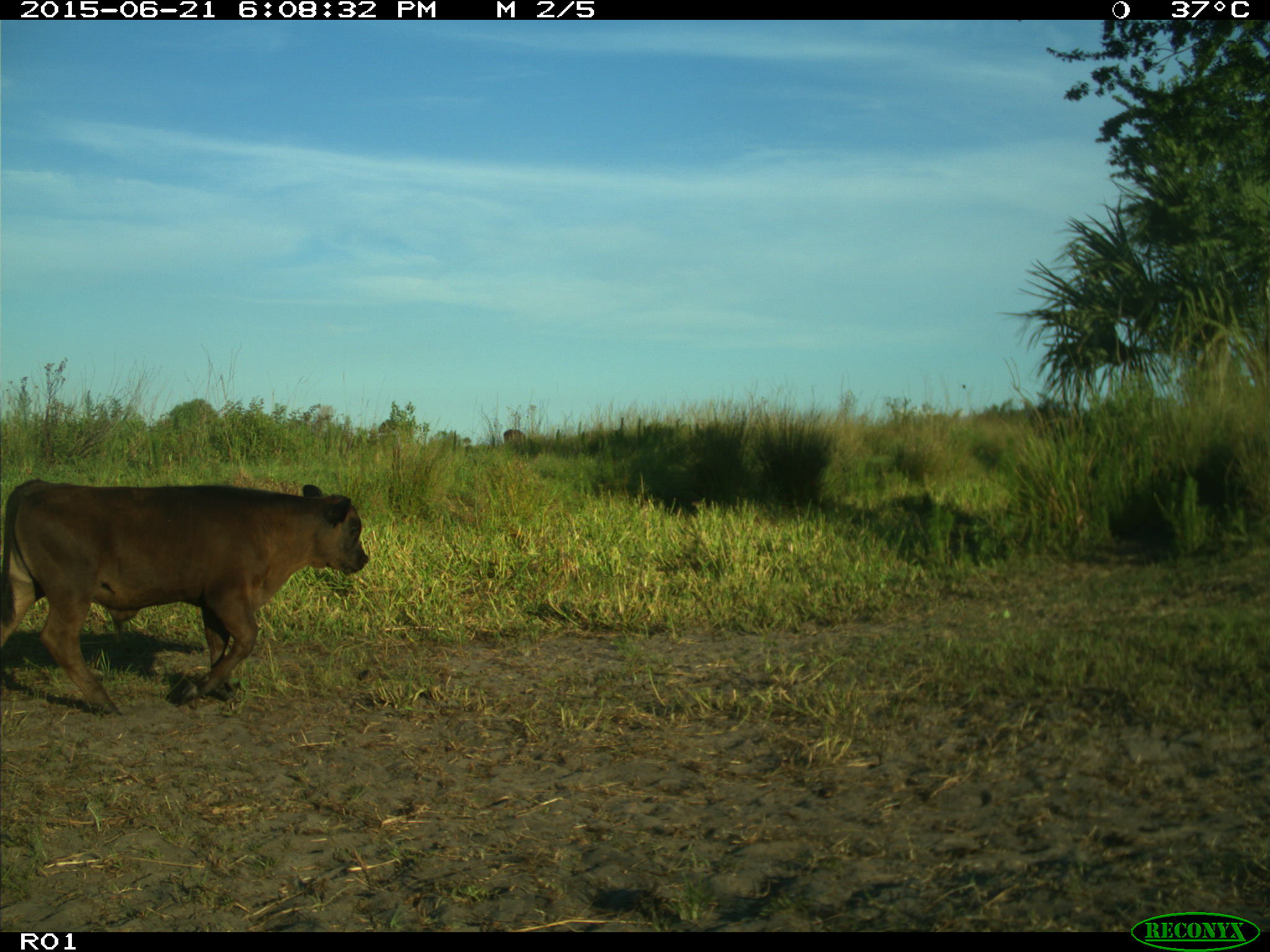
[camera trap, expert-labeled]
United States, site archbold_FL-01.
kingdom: Animalia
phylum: Chordata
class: Mammalia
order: Artiodactyla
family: Bovidae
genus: Bos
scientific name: Bos taurus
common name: domestic cow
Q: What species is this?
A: Bos taurus (domestic cow).